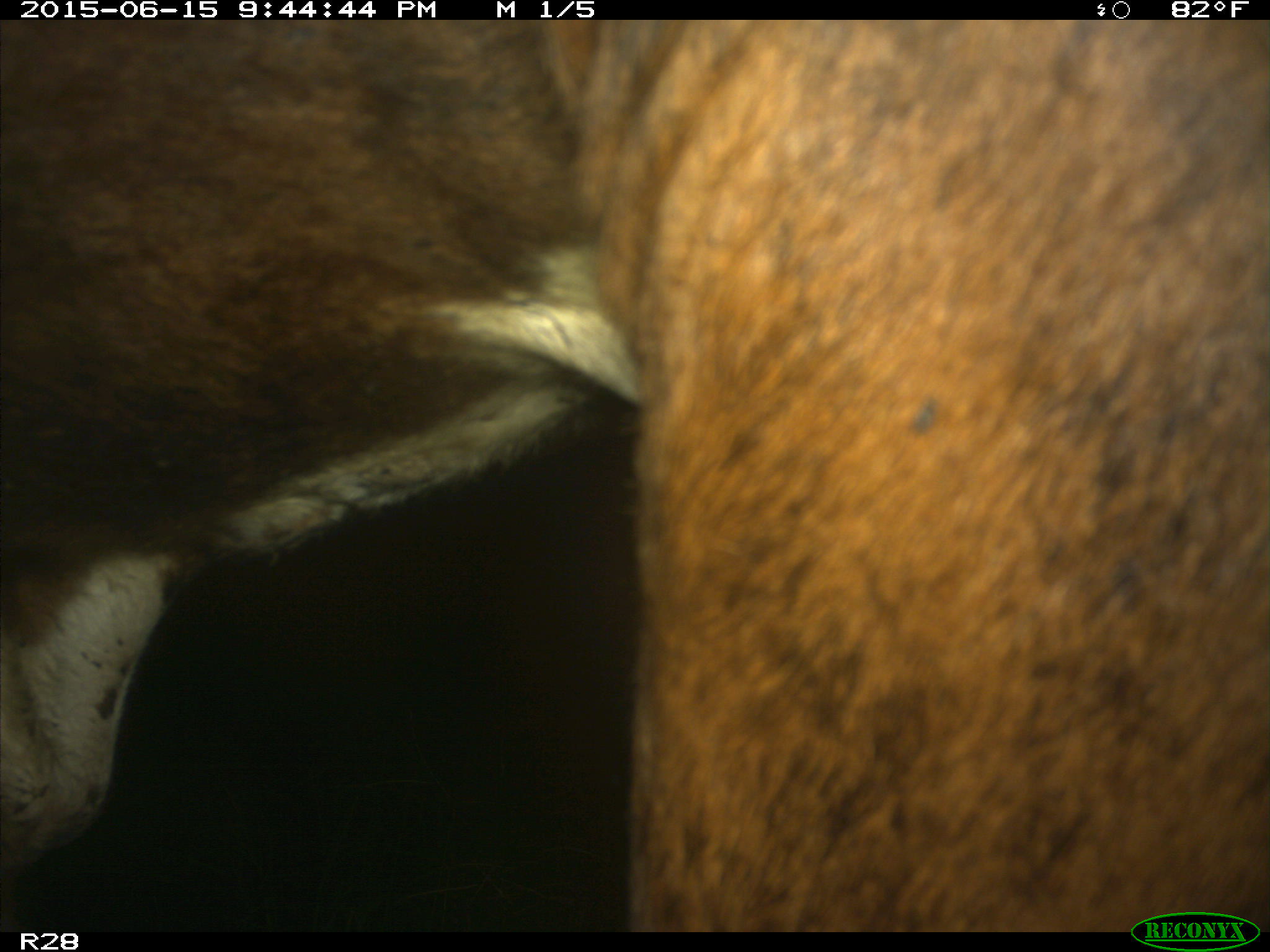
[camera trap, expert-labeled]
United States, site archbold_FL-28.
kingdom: Animalia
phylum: Chordata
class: Mammalia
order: Artiodactyla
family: Bovidae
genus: Bos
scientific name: Bos taurus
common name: domestic cow